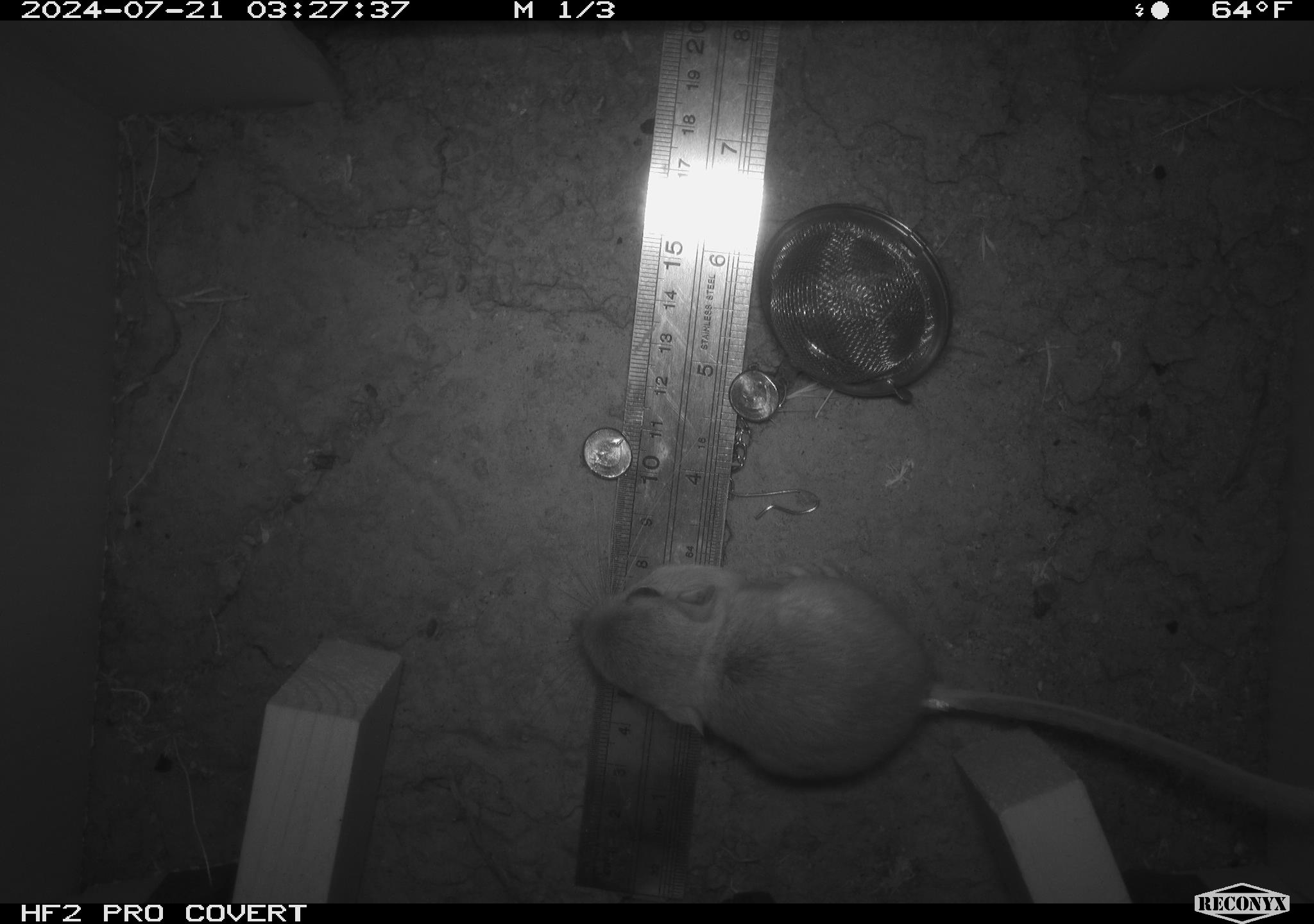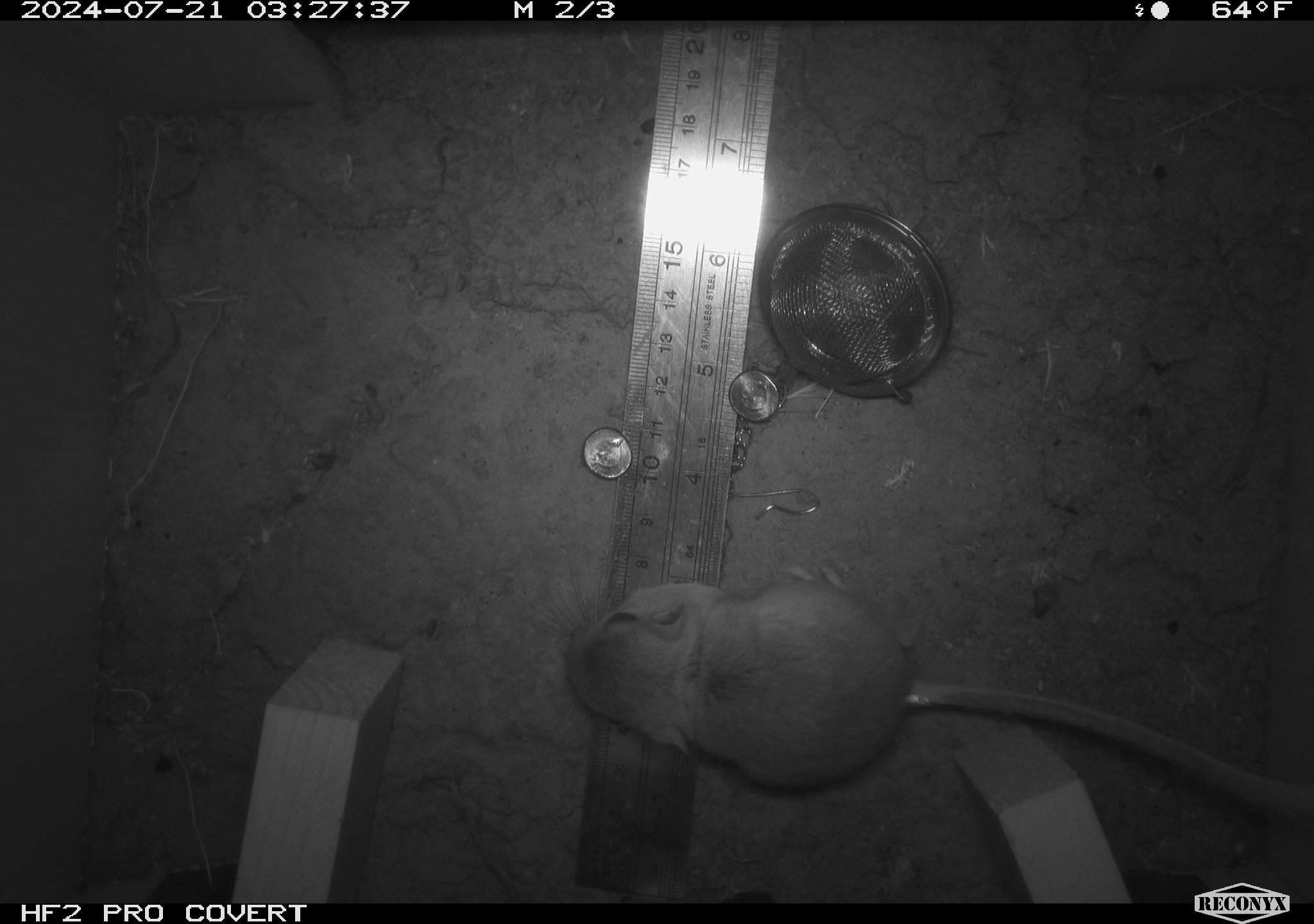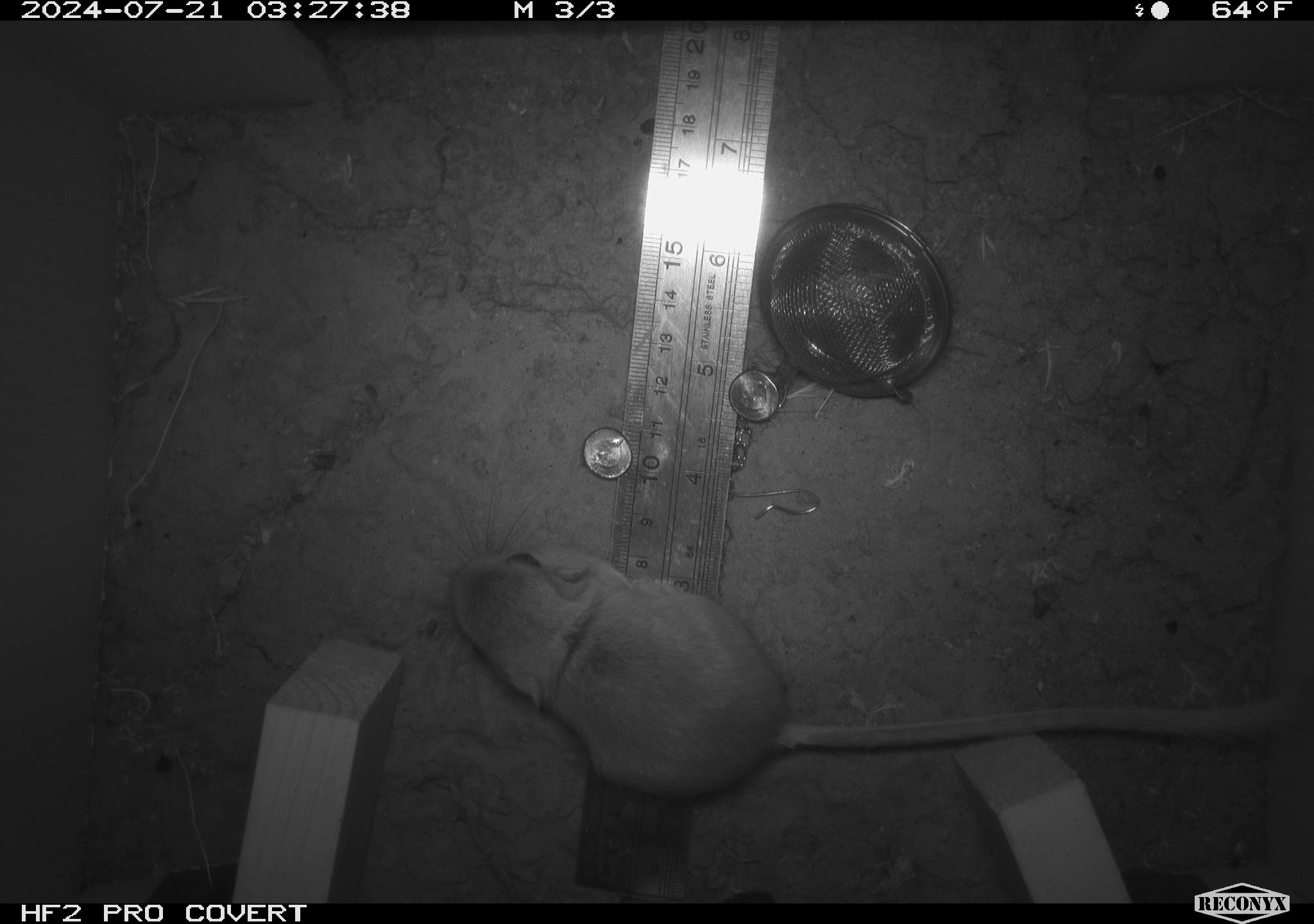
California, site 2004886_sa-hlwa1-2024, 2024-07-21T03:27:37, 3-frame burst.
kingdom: Animalia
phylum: Chordata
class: Mammalia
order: Rodentia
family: Heteromyidae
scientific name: Heteromyidae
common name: kangaroo rats and pocket mice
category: heteromyidae family